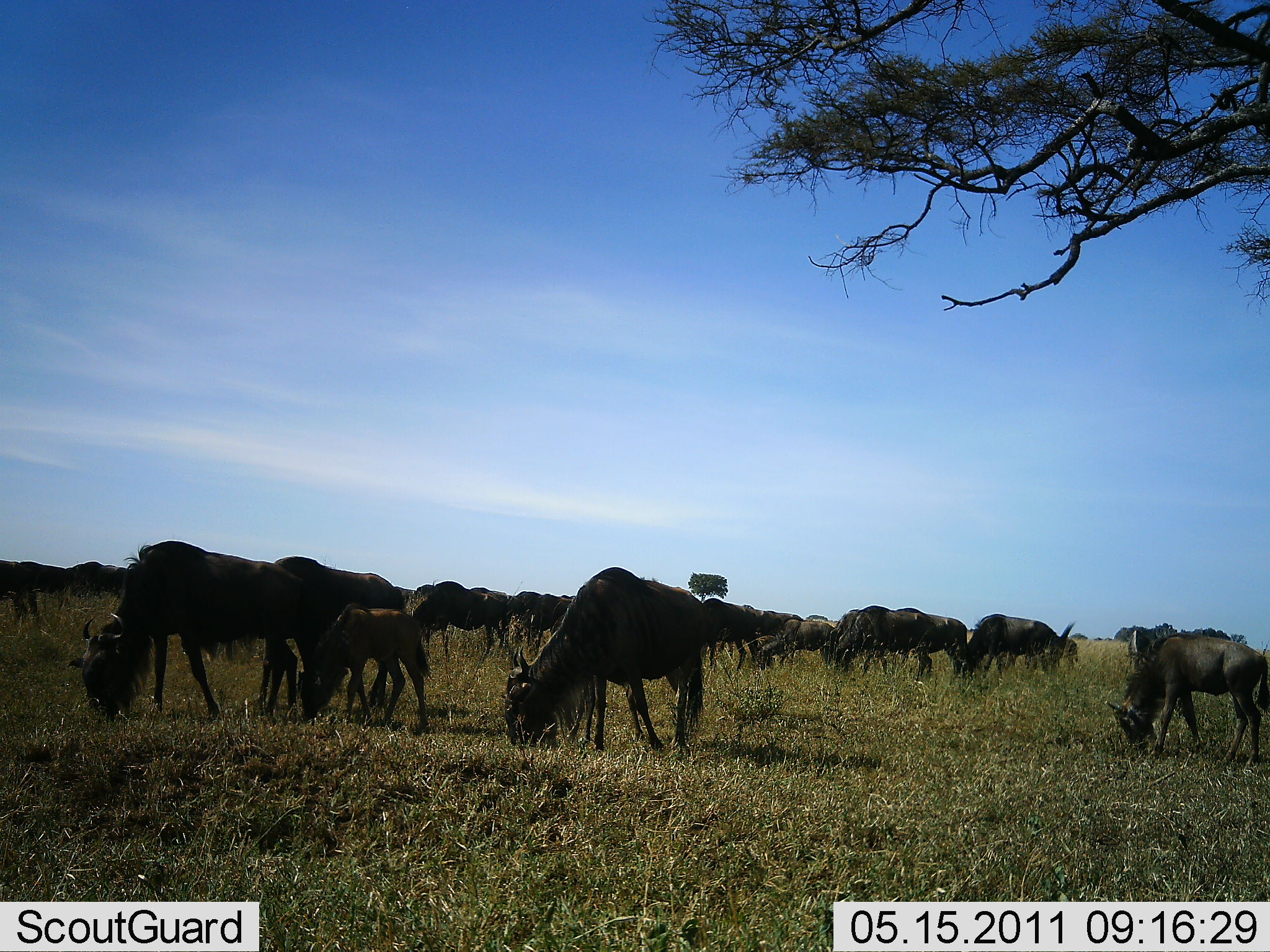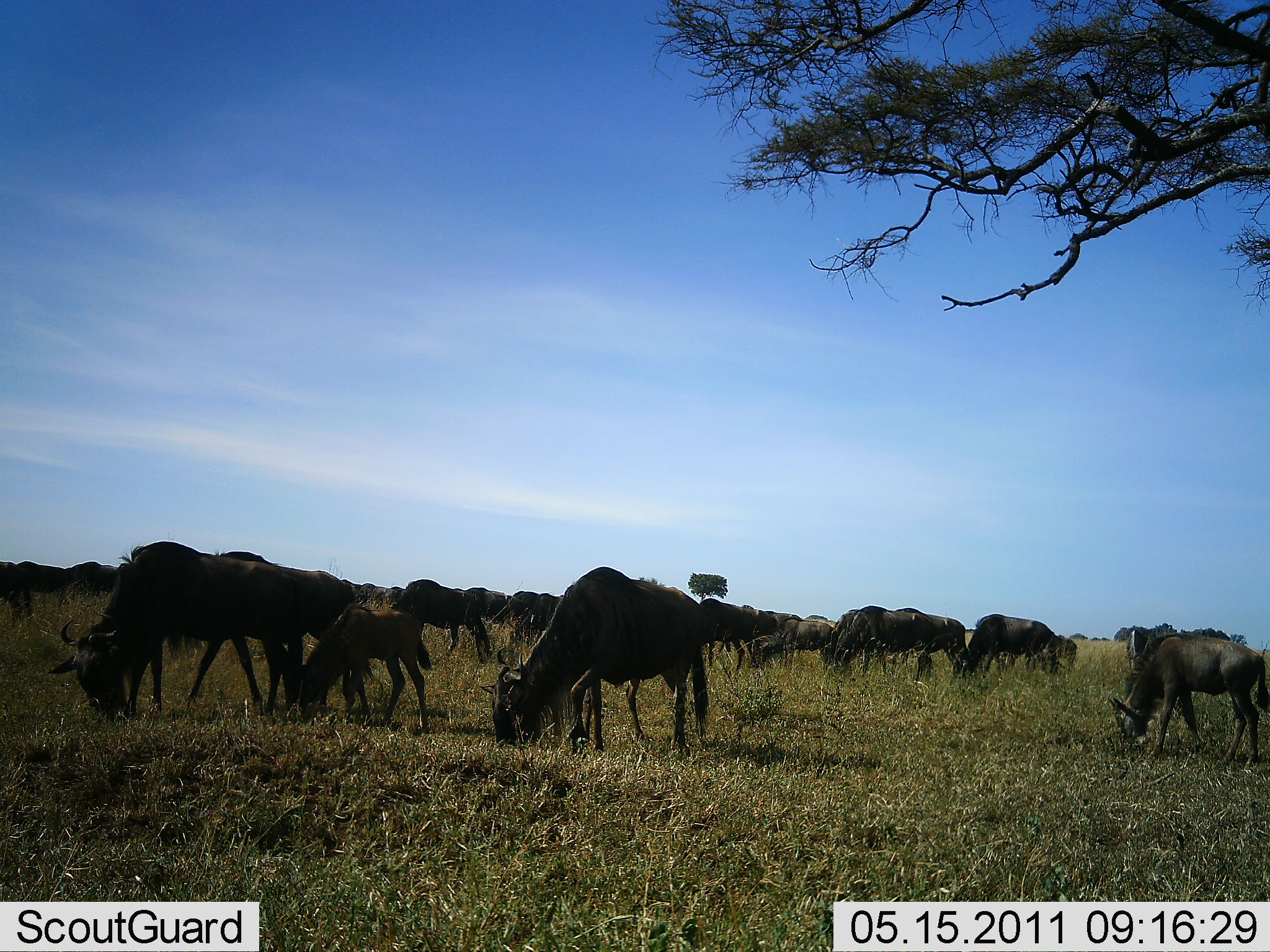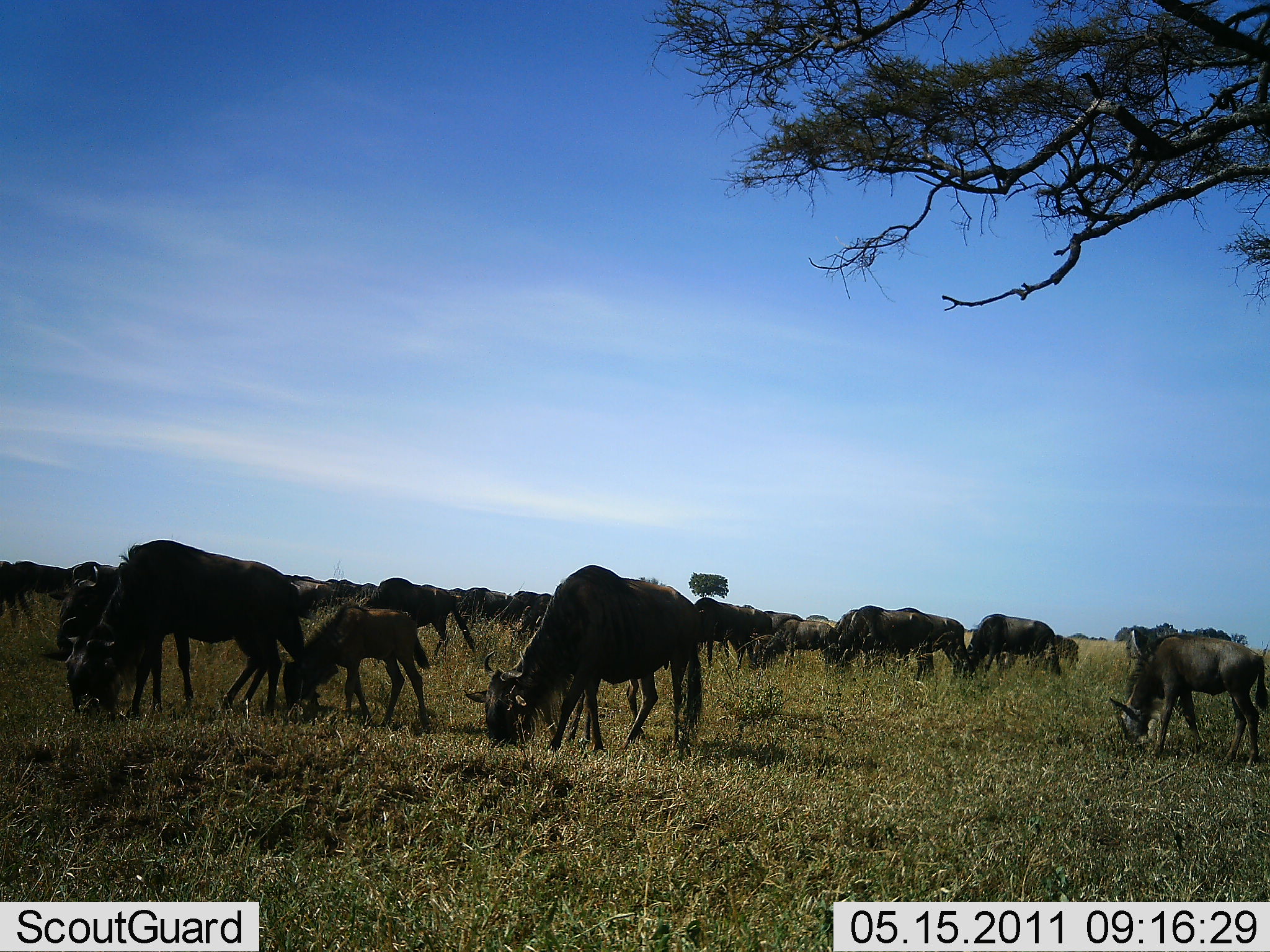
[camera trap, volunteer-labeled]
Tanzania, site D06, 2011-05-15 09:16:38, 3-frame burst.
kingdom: Animalia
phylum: Chordata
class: Mammalia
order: Artiodactyla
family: Bovidae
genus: Connochaetes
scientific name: Connochaetes taurinus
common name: blue wildebeest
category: wildebeest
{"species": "wildebeest (blue wildebeest) (Connochaetes taurinus)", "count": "11-50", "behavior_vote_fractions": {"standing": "31%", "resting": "0%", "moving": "8%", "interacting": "8%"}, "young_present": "62%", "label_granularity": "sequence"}